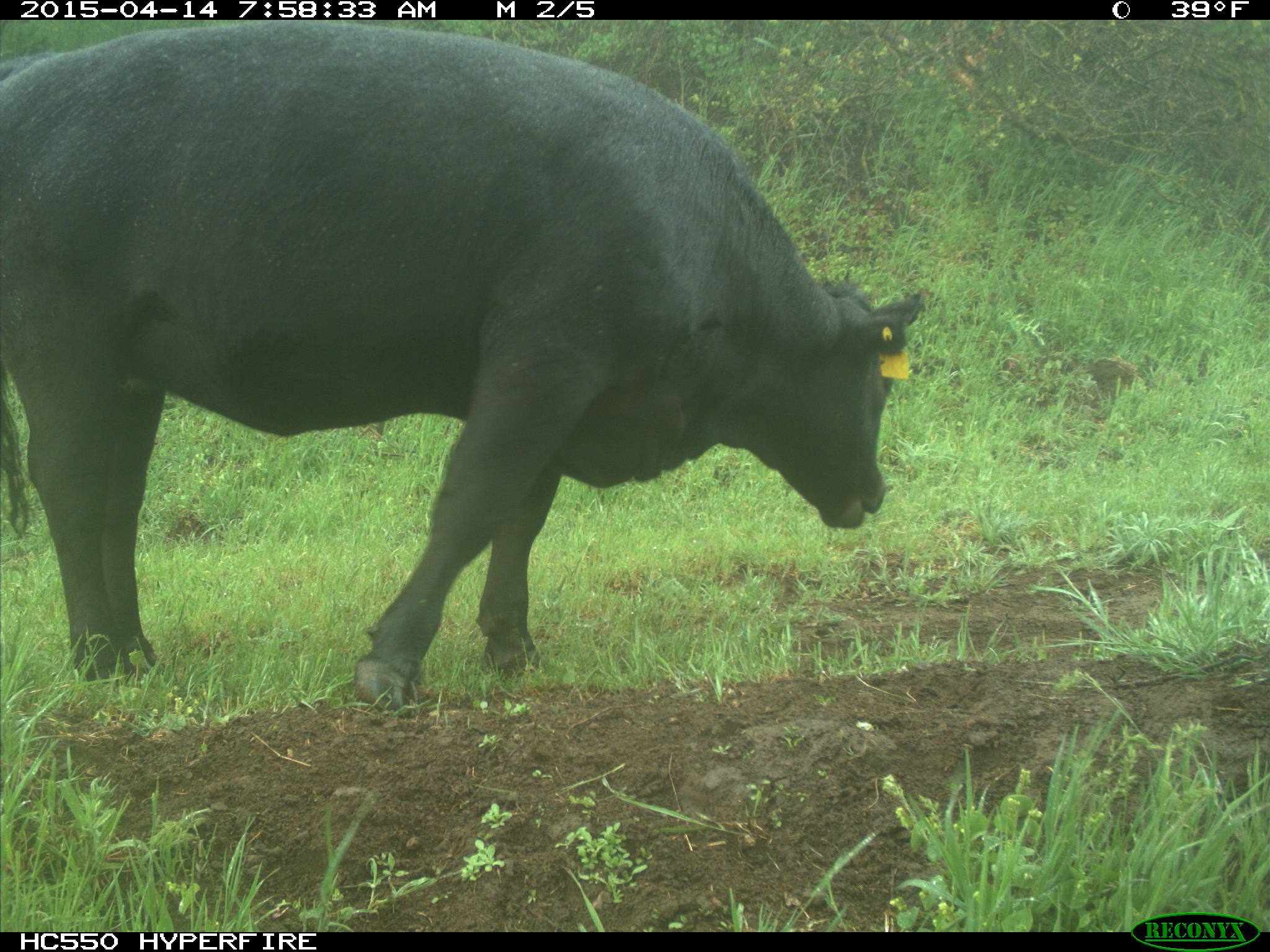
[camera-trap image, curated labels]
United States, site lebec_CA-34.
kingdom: Animalia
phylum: Chordata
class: Mammalia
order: Artiodactyla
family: Bovidae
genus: Bos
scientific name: Bos taurus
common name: domestic cow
Bos taurus (domestic cow).